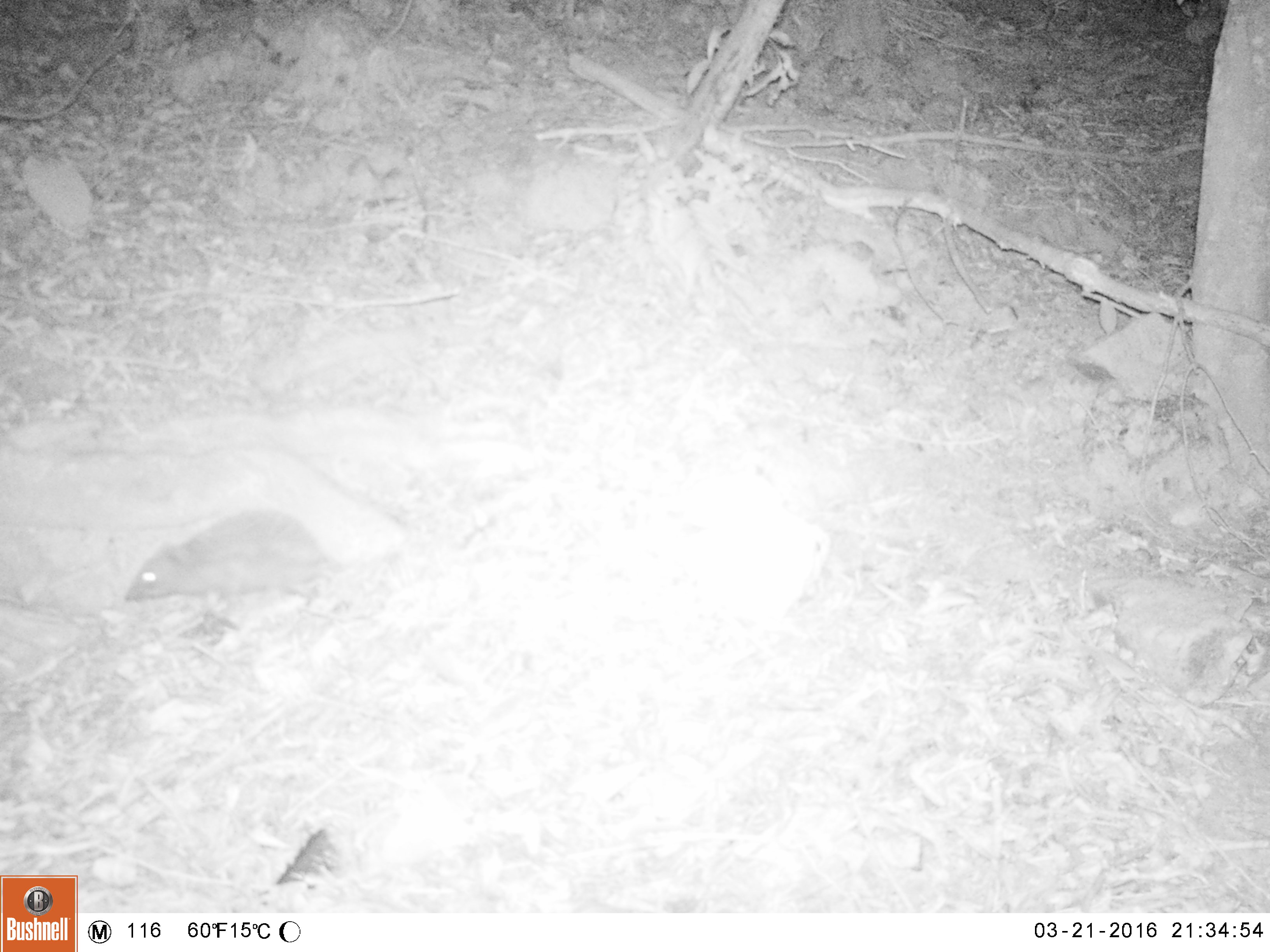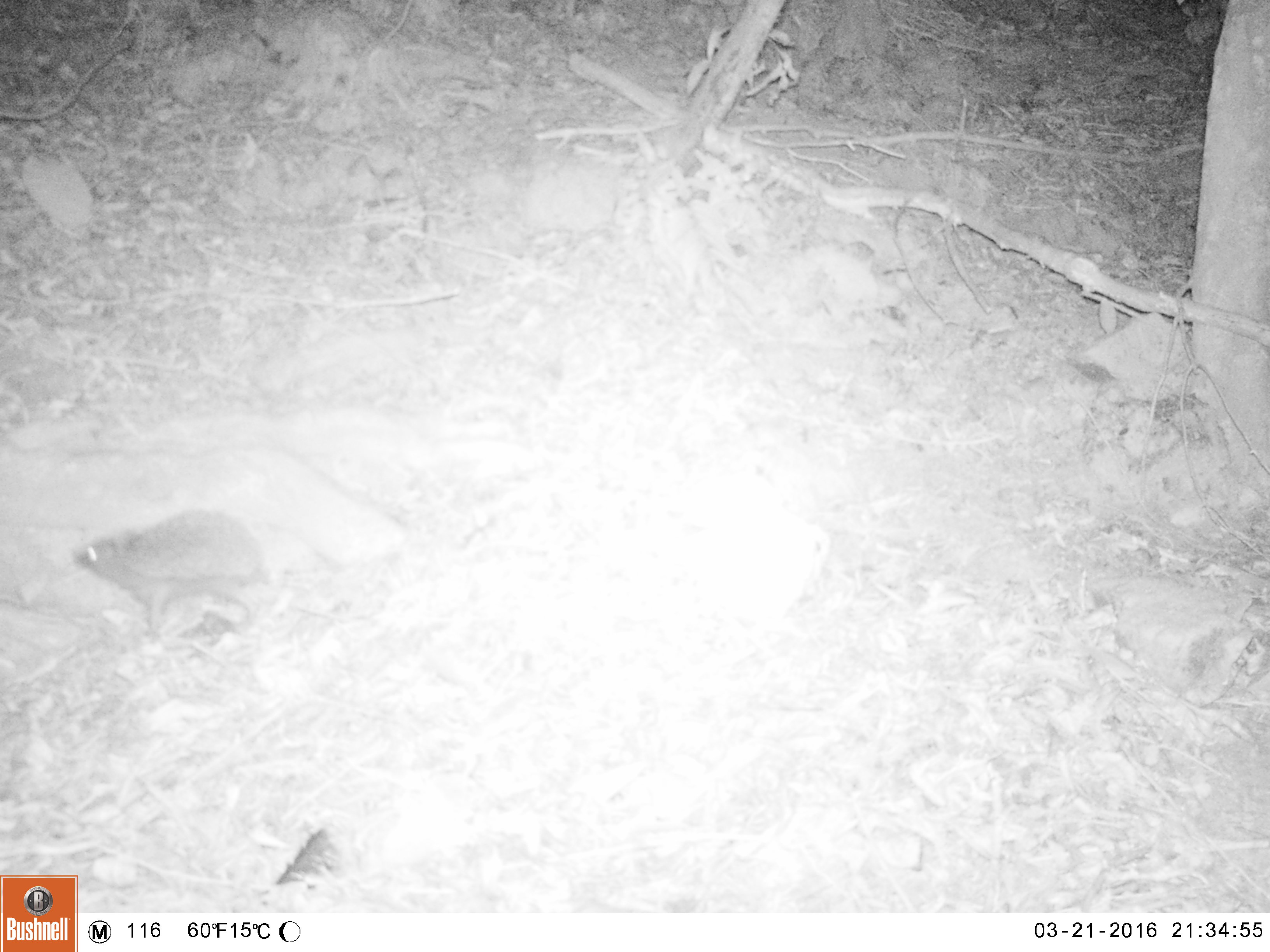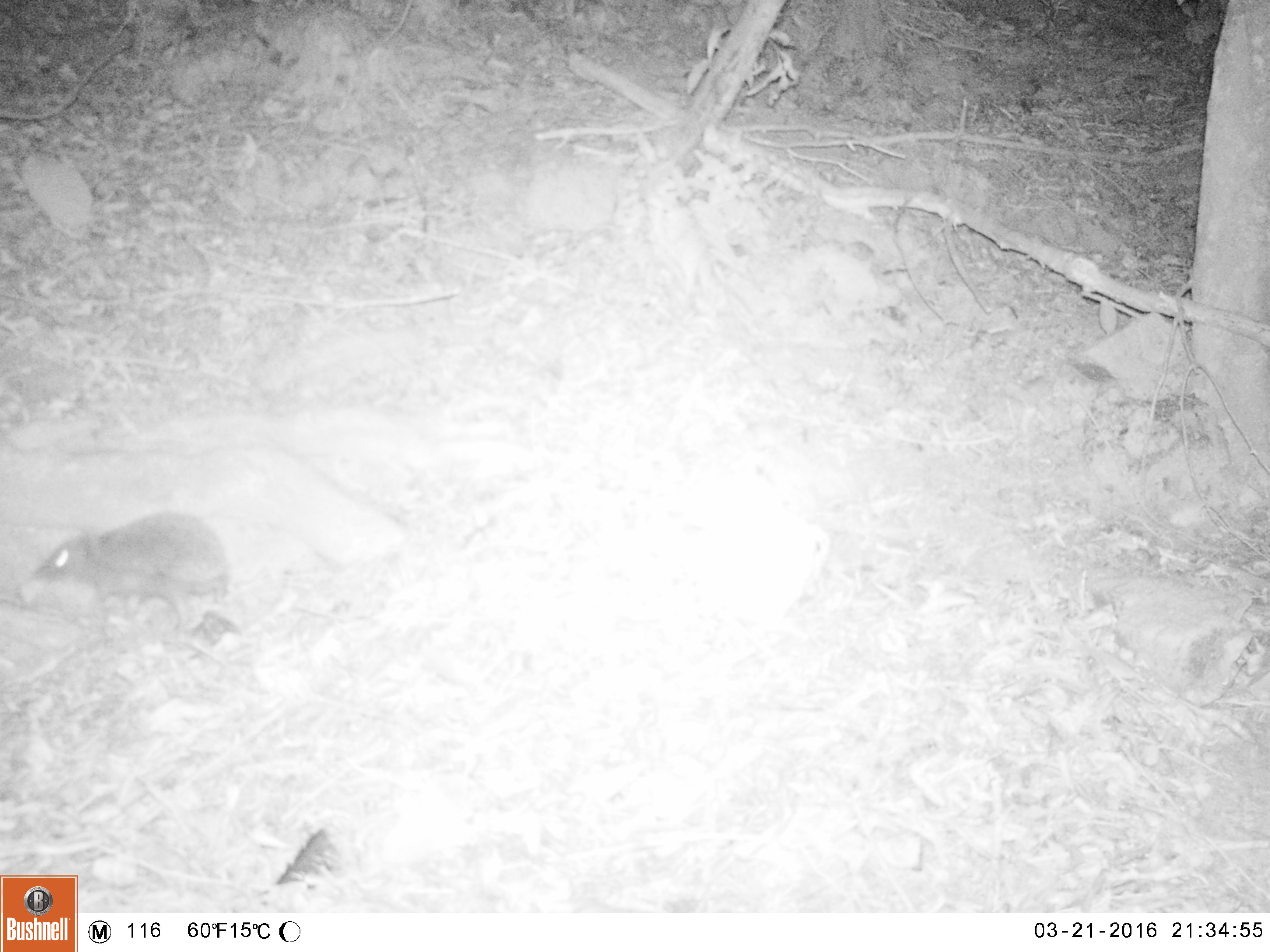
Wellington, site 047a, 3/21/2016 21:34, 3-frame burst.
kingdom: Animalia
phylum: Chordata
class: Mammalia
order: Eulipotyphla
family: Erinaceidae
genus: Erinaceus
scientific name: Erinaceus europaeus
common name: hedgehog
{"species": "hedgehog (Erinaceus europaeus)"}